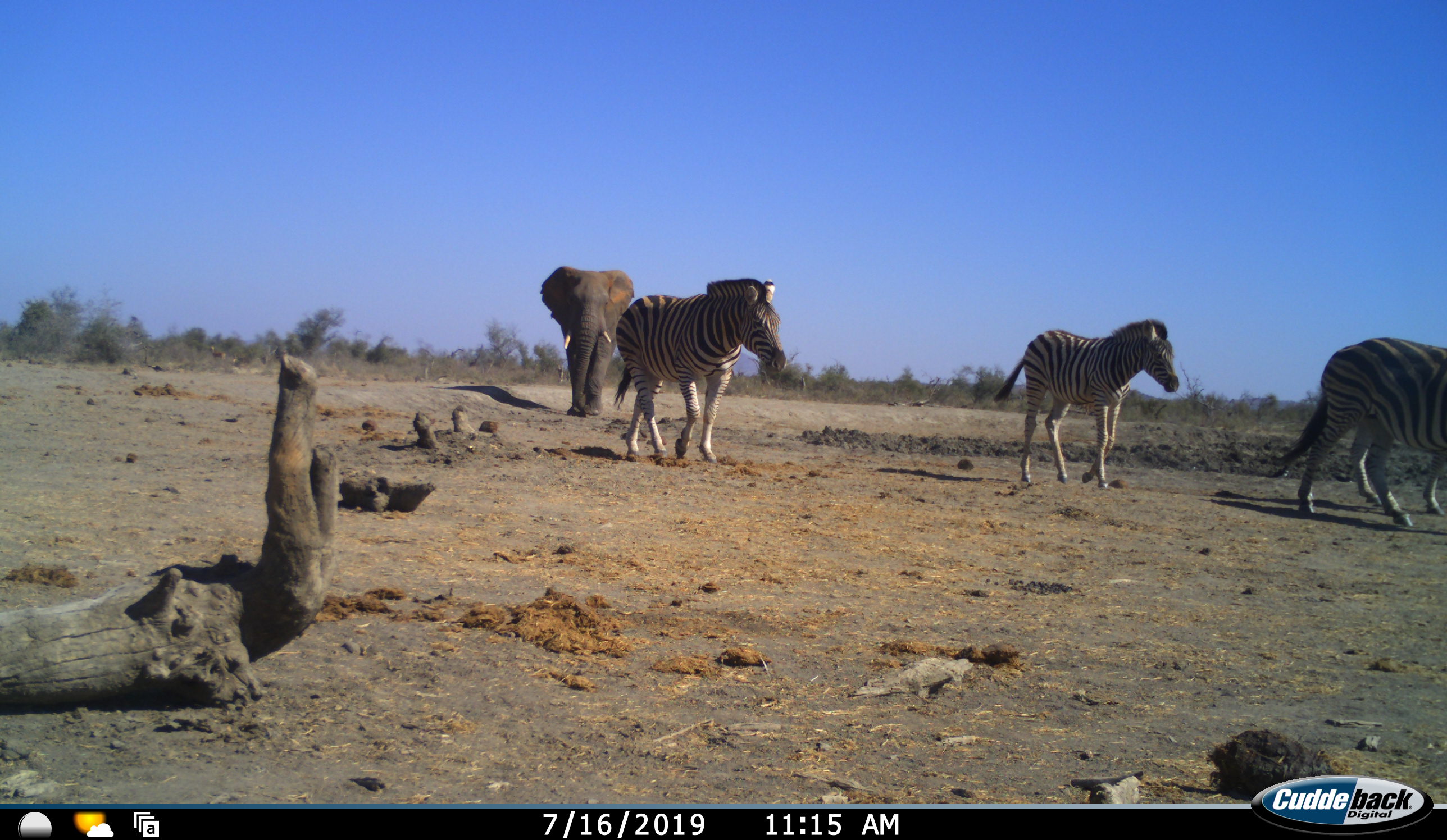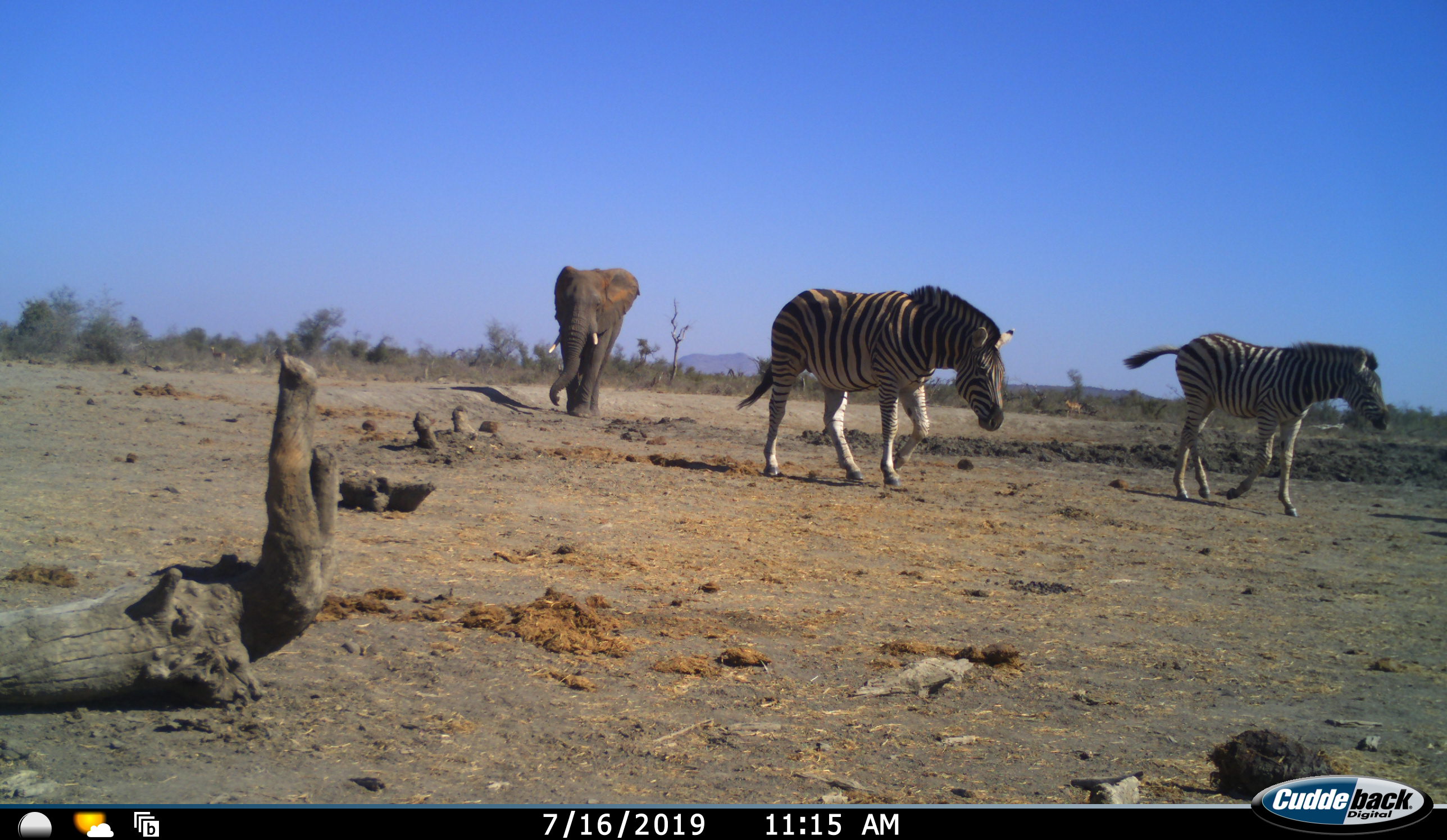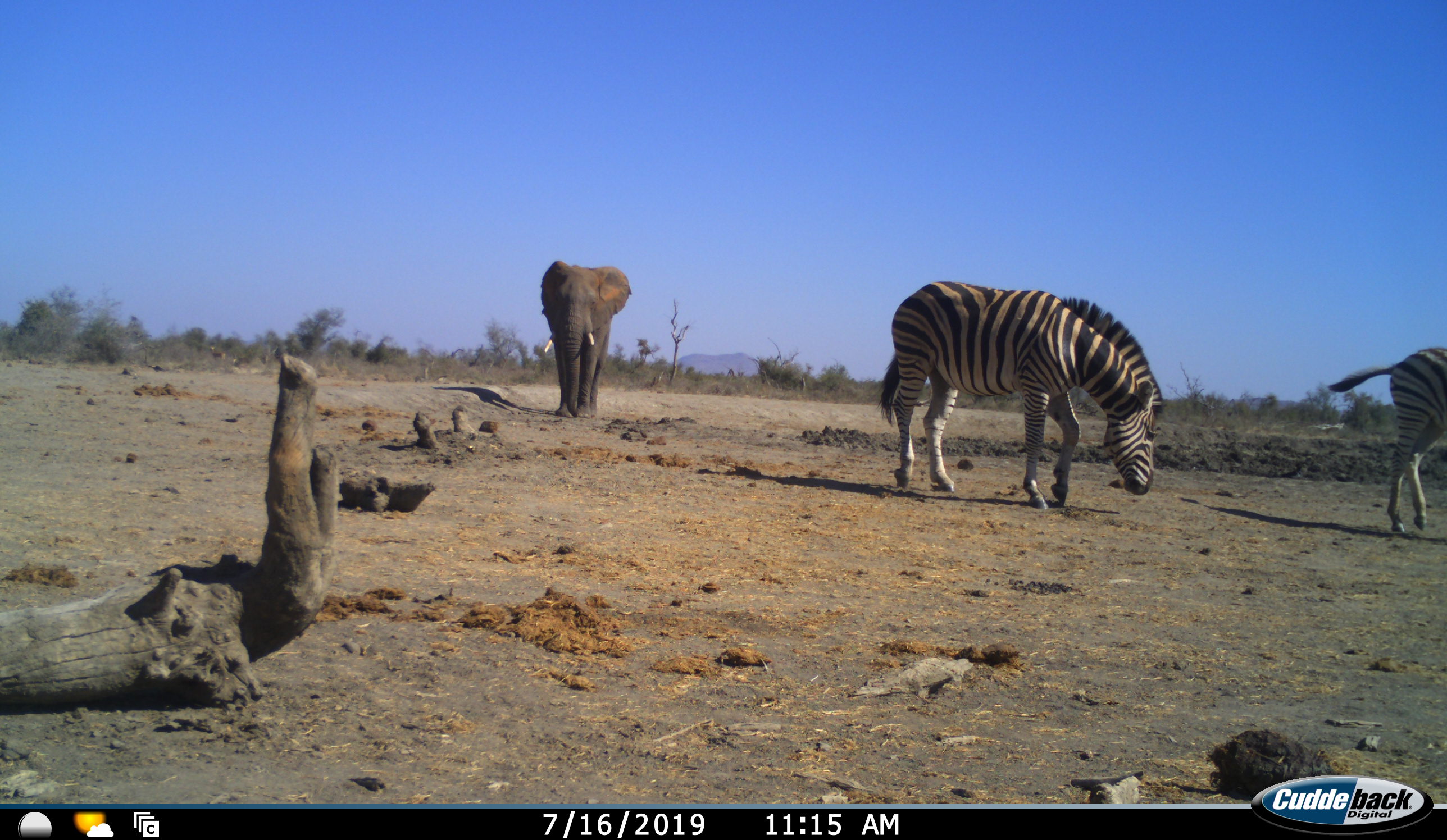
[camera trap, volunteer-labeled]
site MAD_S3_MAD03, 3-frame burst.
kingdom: Animalia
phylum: Chordata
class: Mammalia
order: Proboscidea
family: Elephantidae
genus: Loxodonta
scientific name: Loxodonta africana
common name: african bush elephant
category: elephant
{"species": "elephant (african bush elephant) (Loxodonta africana)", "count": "1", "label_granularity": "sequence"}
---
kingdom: Animalia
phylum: Chordata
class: Mammalia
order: Perissodactyla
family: Equidae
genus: Equus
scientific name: Equus quagga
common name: plains zebra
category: zebraplains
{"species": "zebraplains (plains zebra) (Equus quagga)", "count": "3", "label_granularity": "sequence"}